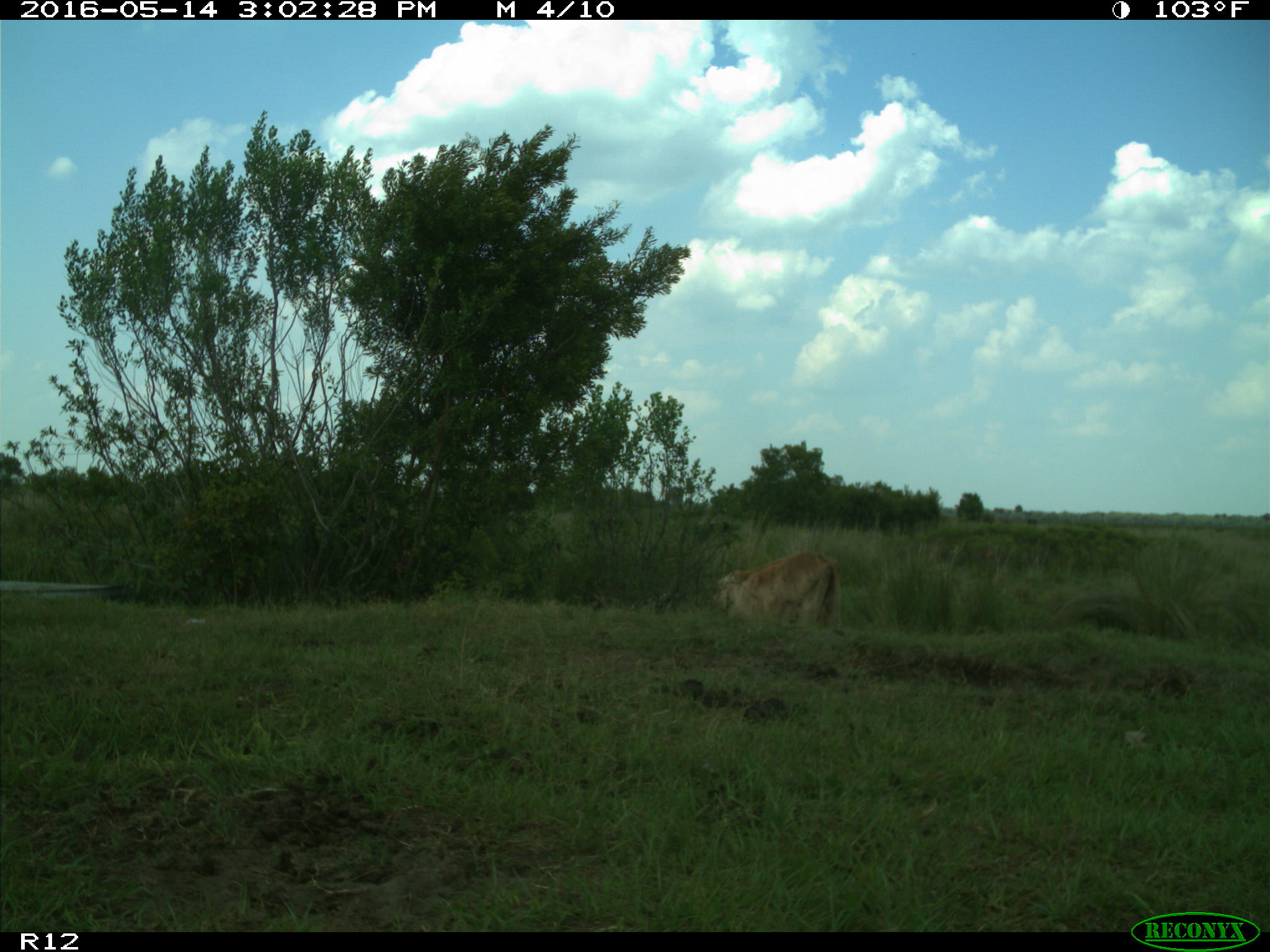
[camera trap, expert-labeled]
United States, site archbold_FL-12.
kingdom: Animalia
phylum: Chordata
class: Mammalia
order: Artiodactyla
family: Bovidae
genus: Bos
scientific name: Bos taurus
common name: domestic cow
Bos taurus (domestic cow).